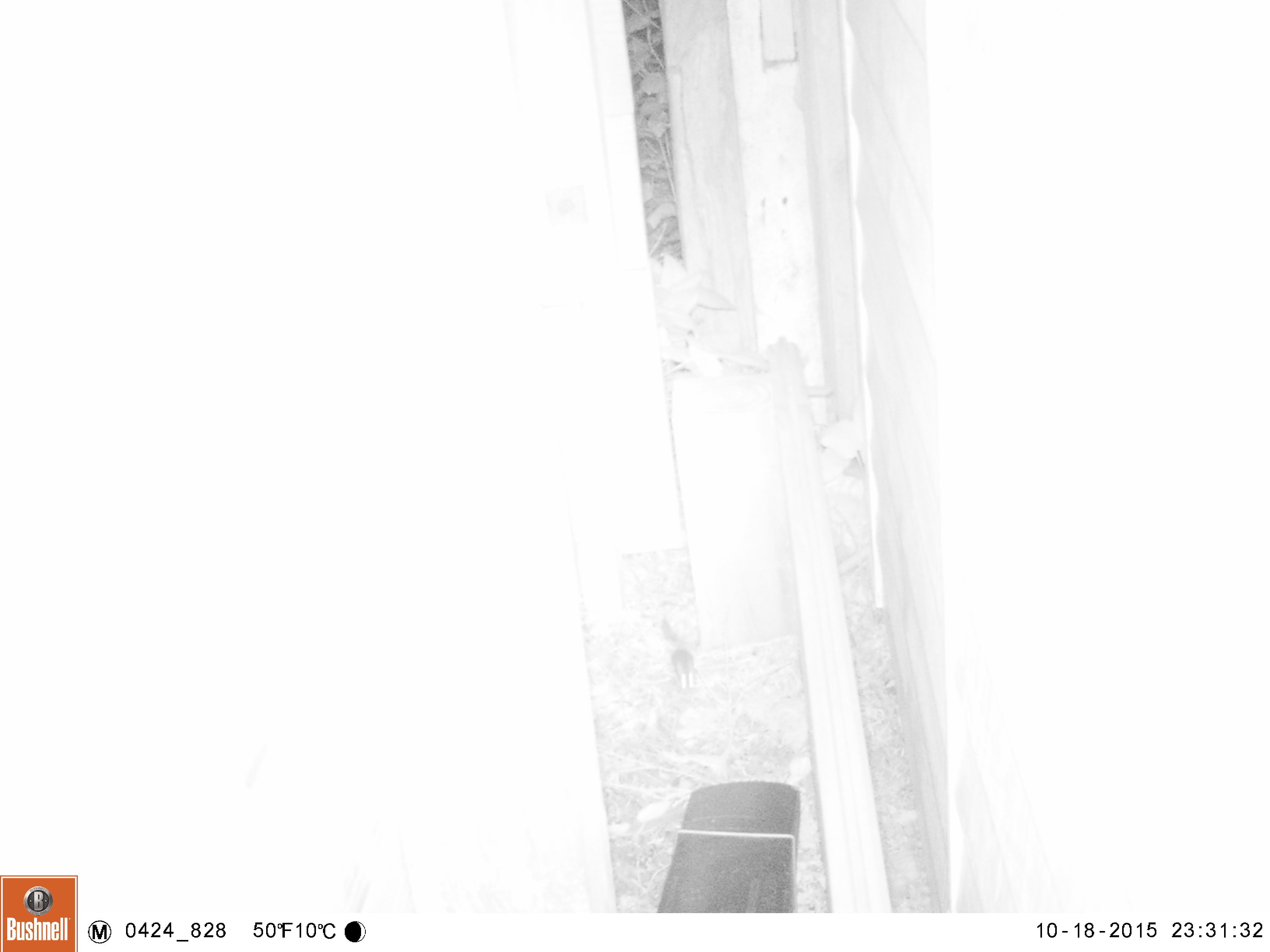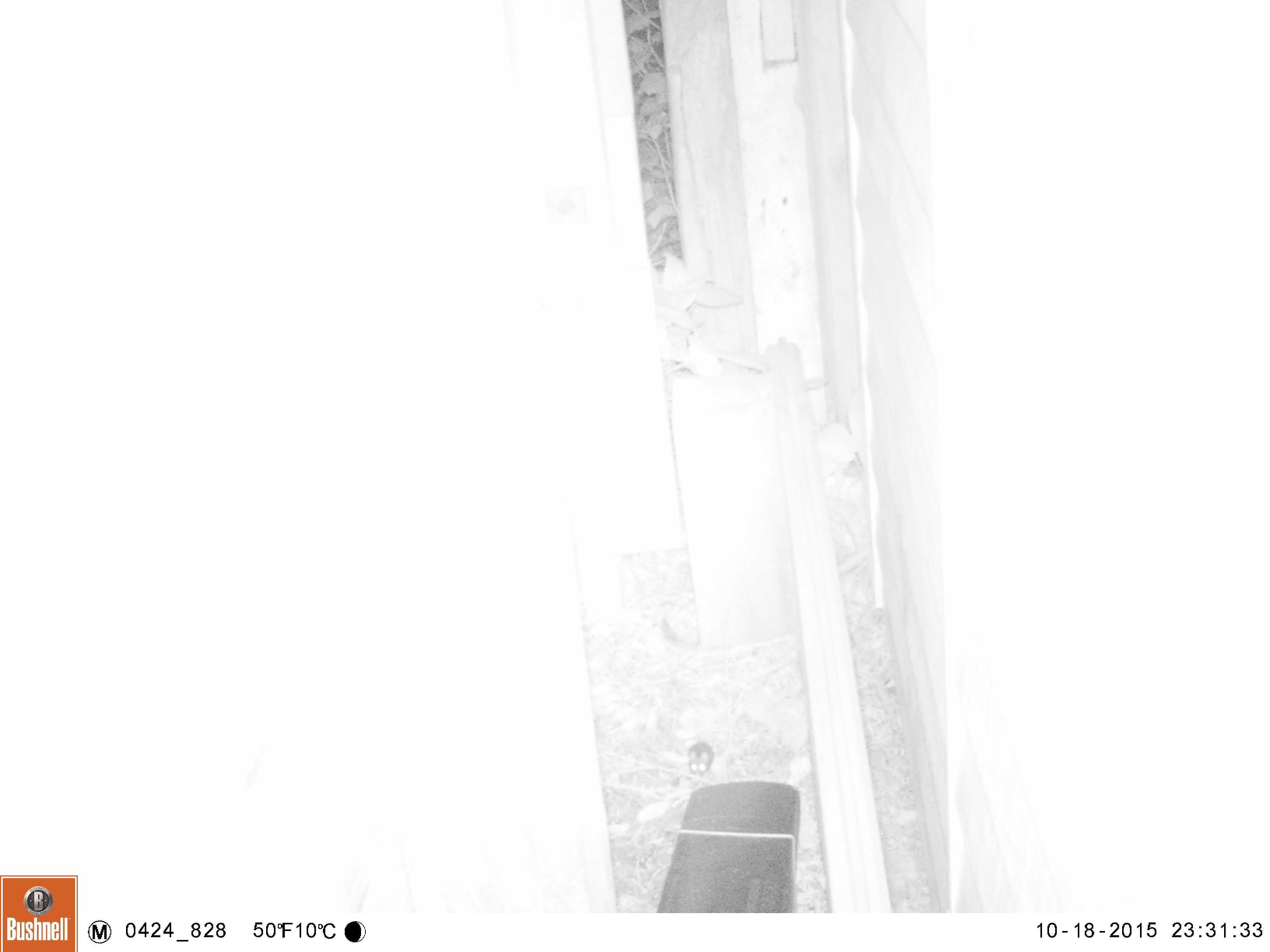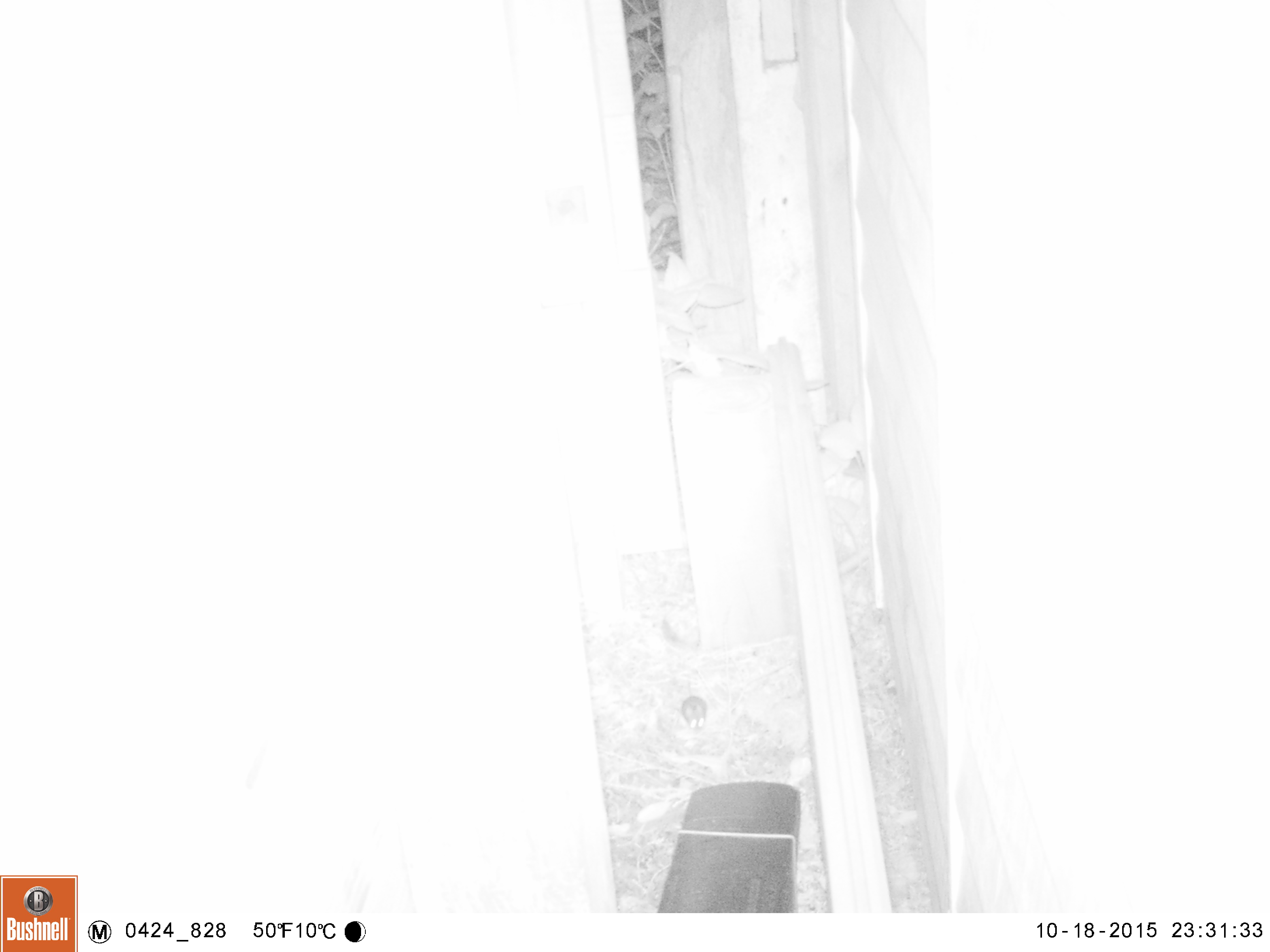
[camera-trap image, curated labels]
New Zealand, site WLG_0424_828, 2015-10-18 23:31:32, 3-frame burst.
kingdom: Animalia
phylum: Chordata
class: Mammalia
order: Rodentia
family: Muridae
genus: Mus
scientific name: Mus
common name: mouse